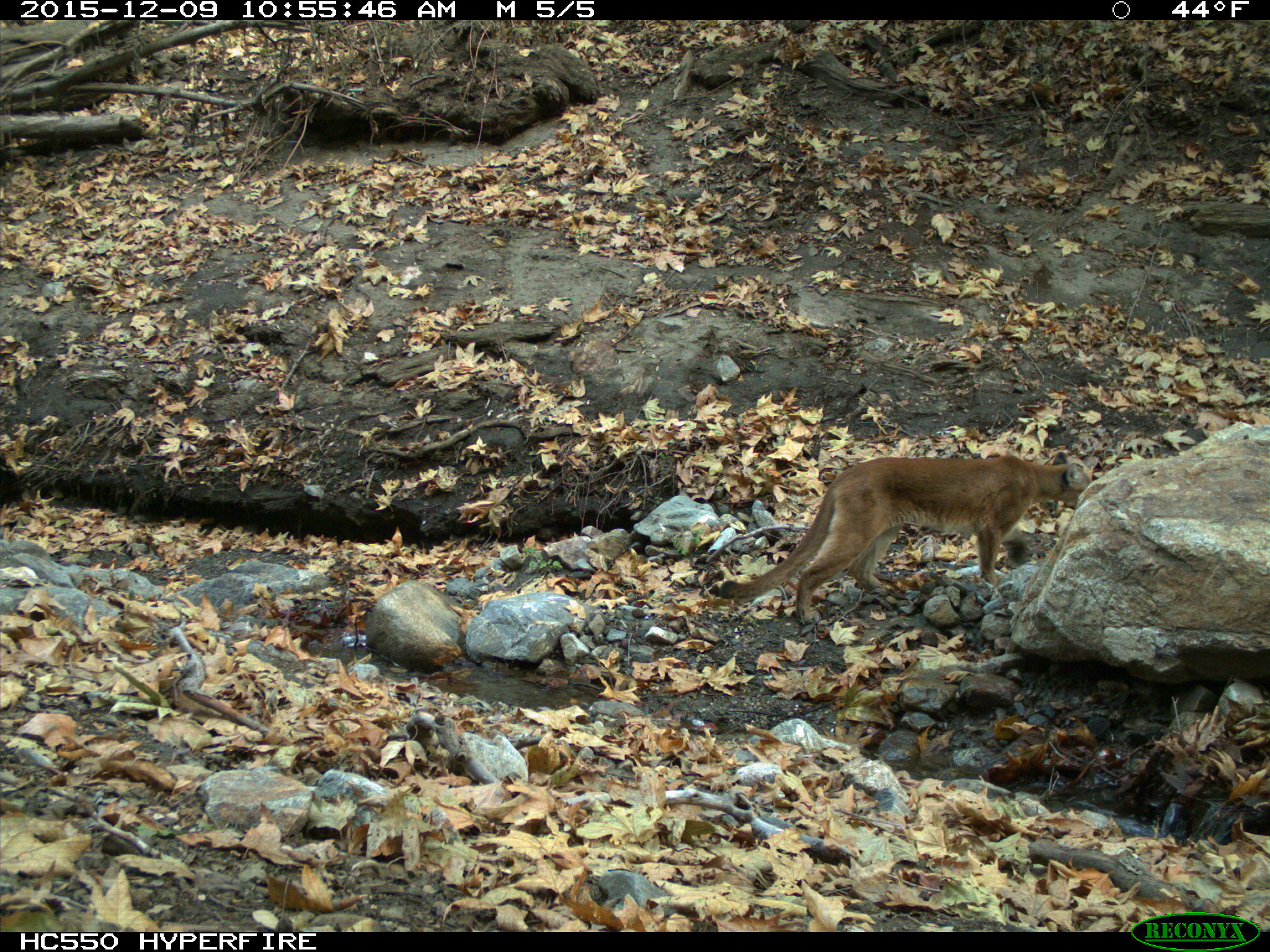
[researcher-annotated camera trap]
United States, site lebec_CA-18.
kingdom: Animalia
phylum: Chordata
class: Mammalia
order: Carnivora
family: Felidae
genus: Puma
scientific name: Puma concolor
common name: mountain lion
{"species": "Puma concolor (mountain lion)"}